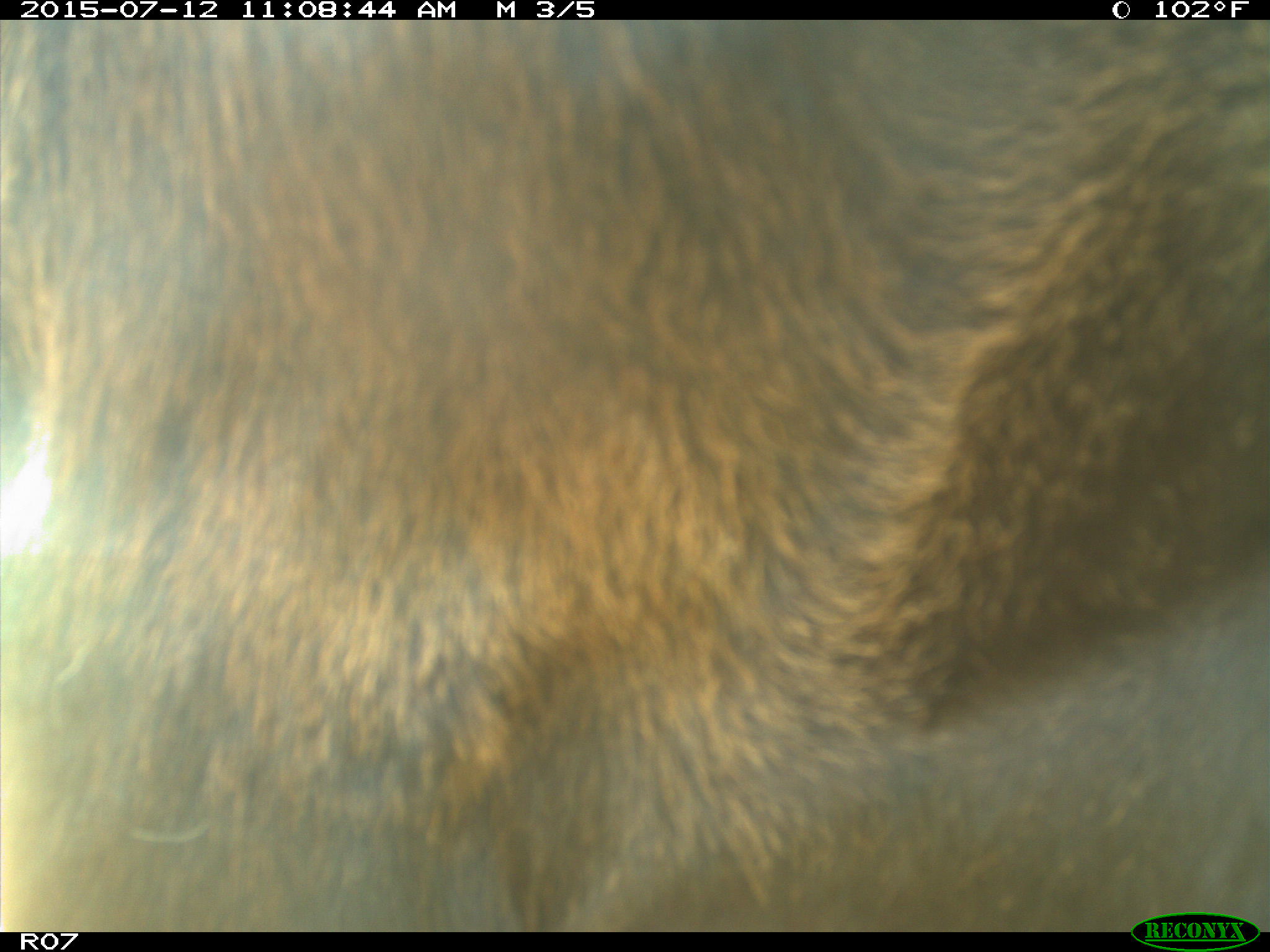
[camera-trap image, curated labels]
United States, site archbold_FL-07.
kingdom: Animalia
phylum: Chordata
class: Mammalia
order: Artiodactyla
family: Bovidae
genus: Bos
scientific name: Bos taurus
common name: domestic cow